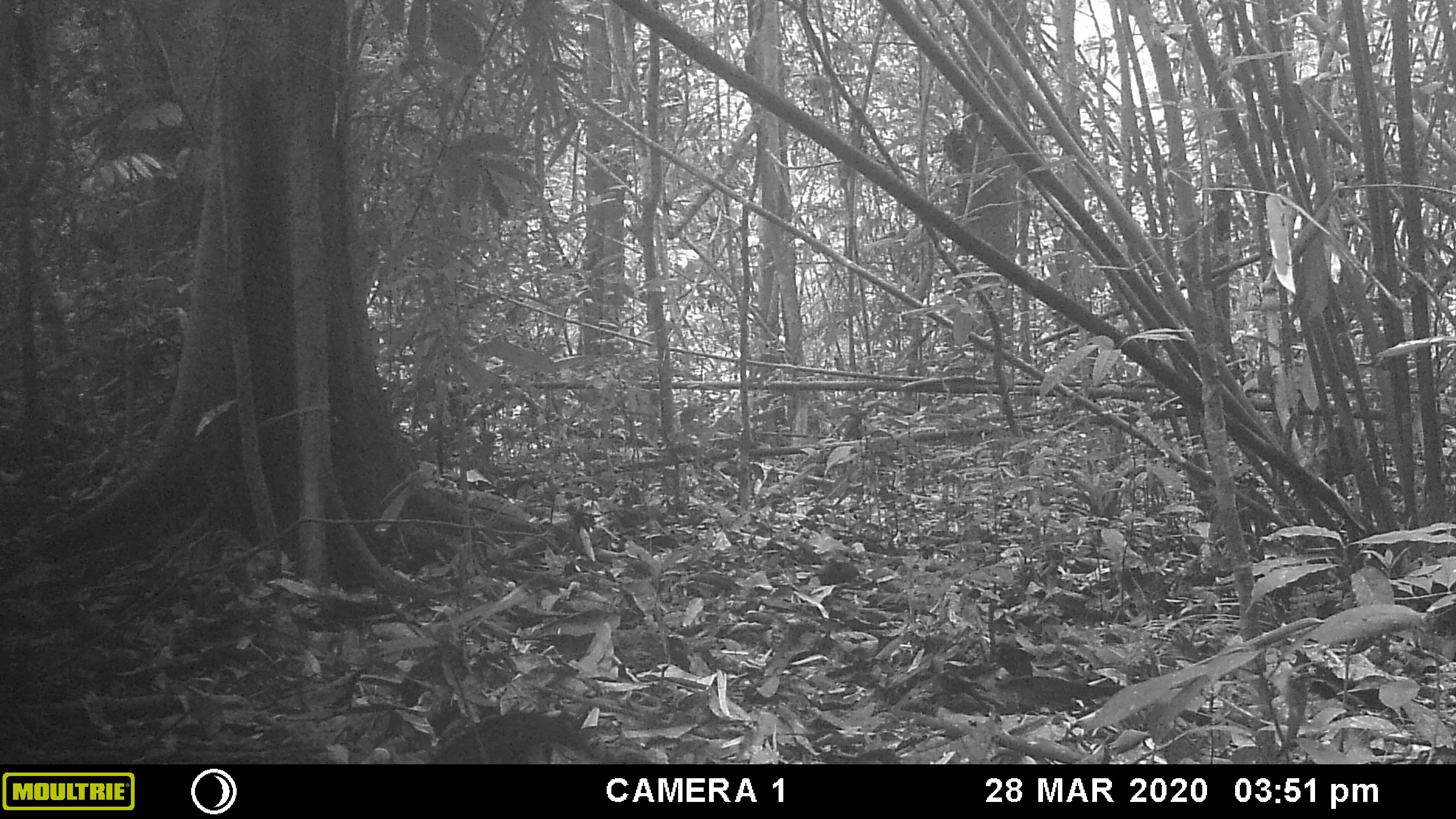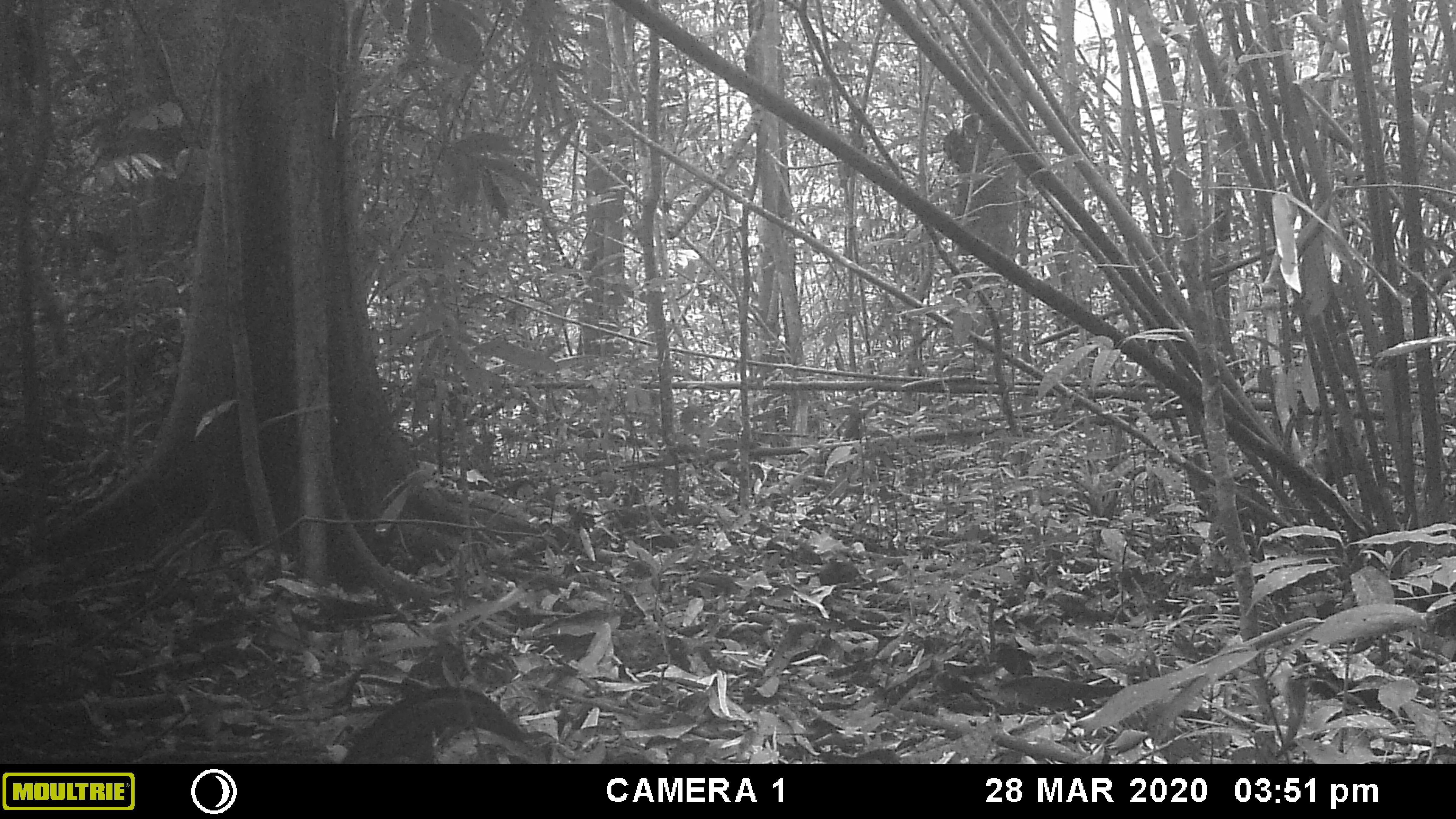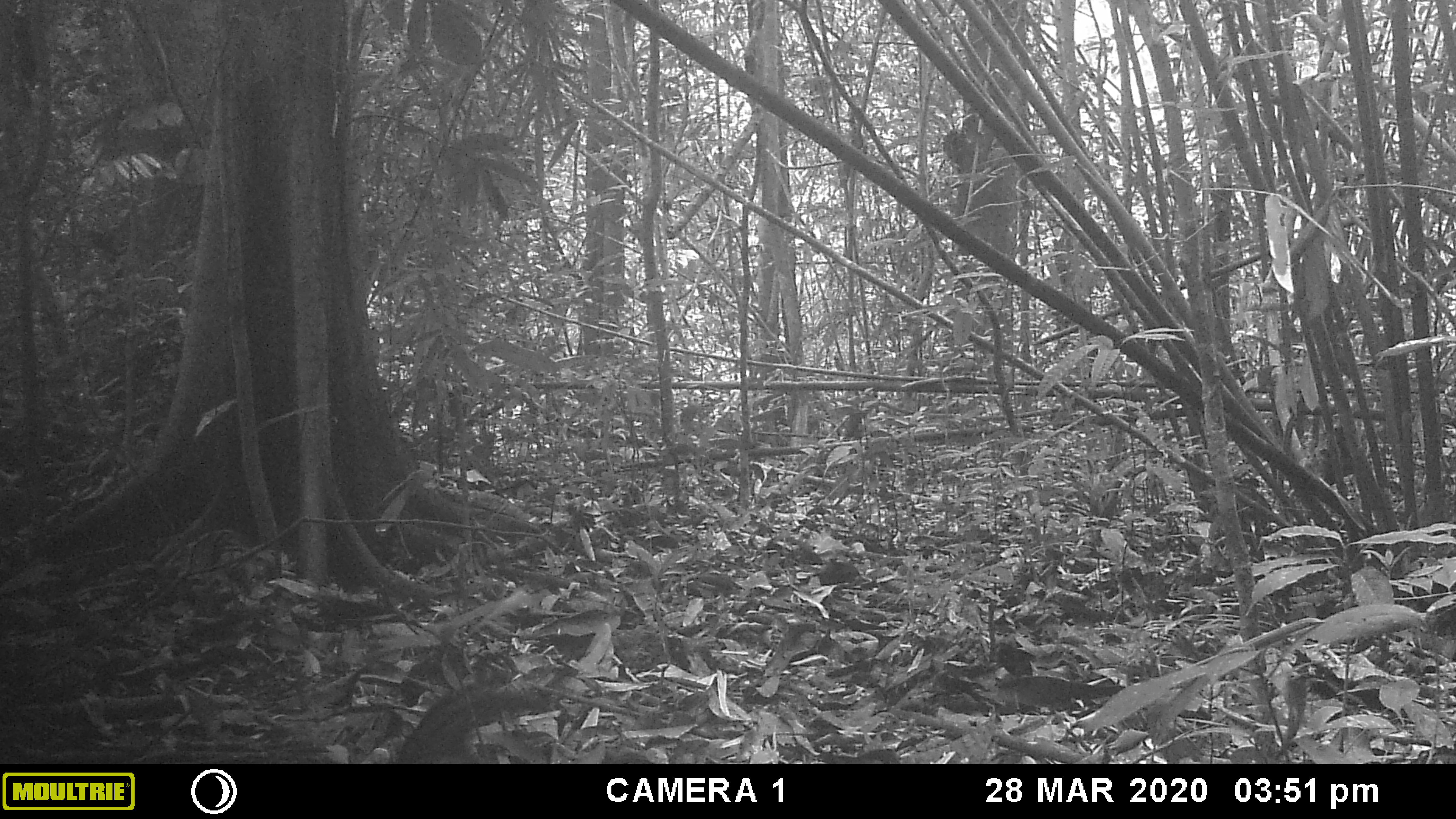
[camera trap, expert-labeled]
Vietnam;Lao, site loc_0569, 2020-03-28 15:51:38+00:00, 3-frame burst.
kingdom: Animalia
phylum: Chordata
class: Aves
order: Galliformes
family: Phasianidae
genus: Gallus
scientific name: Gallus gallus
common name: red junglefowl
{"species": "red junglefowl (Gallus gallus)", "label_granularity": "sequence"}